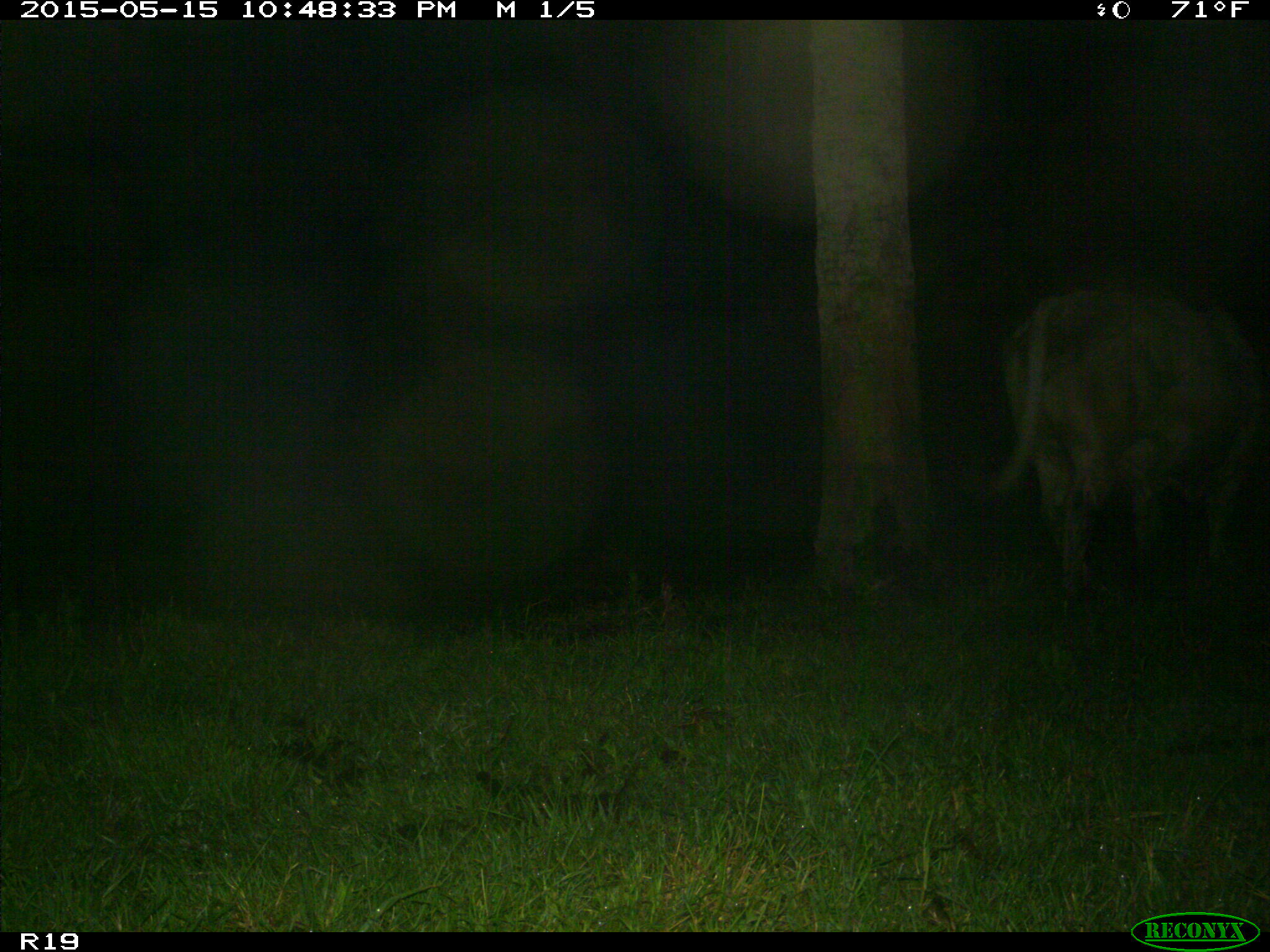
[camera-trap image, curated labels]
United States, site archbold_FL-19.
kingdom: Animalia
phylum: Chordata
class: Mammalia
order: Artiodactyla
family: Bovidae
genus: Bos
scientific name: Bos taurus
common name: domestic cow